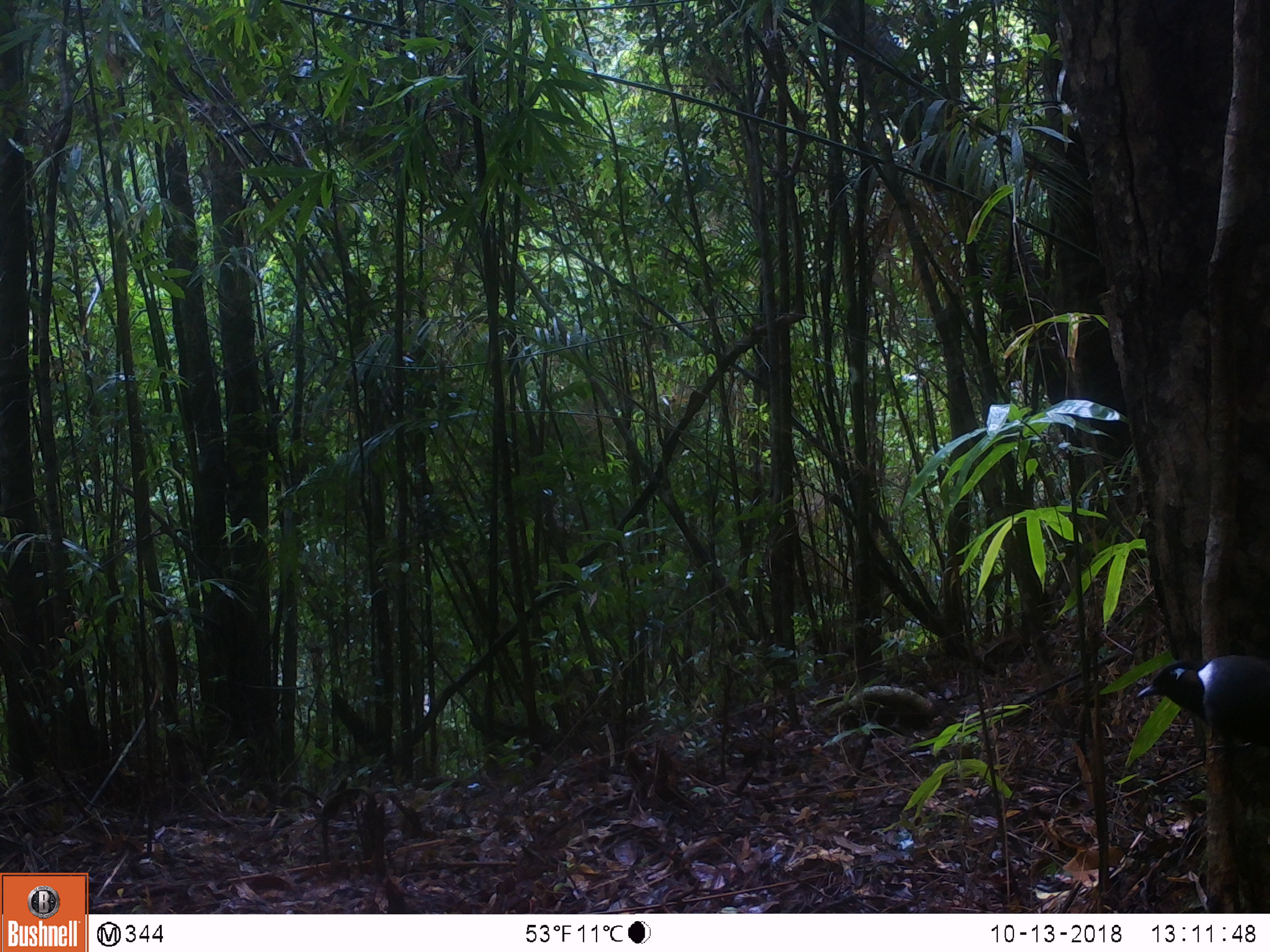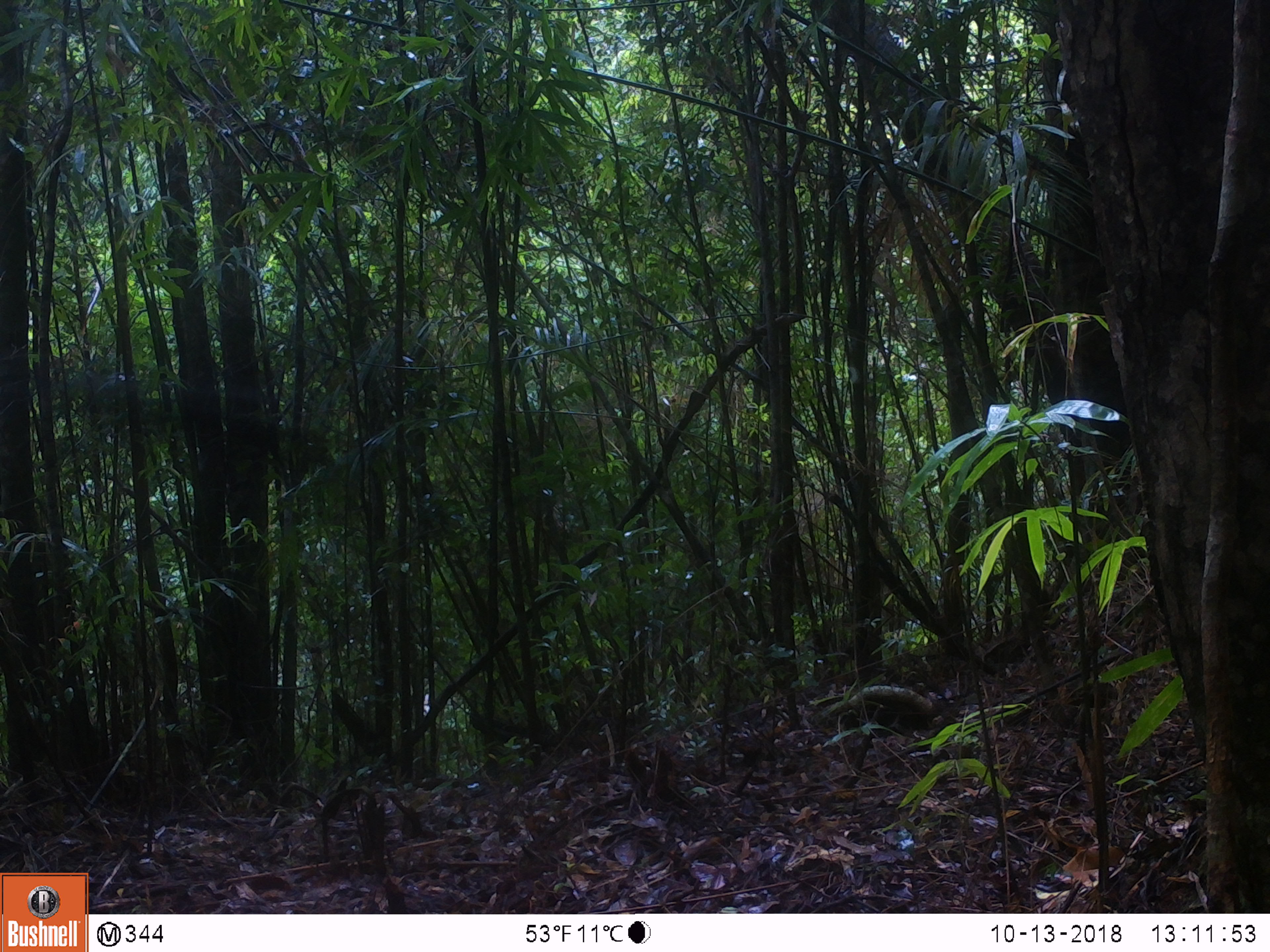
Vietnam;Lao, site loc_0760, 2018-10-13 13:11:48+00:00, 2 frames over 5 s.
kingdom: Animalia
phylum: Chordata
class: Aves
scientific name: Aves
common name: bird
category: unidentified bird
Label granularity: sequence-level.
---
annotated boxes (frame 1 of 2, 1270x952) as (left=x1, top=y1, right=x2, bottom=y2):
unidentified bird: (left=1134, top=654, right=1270, bottom=771)